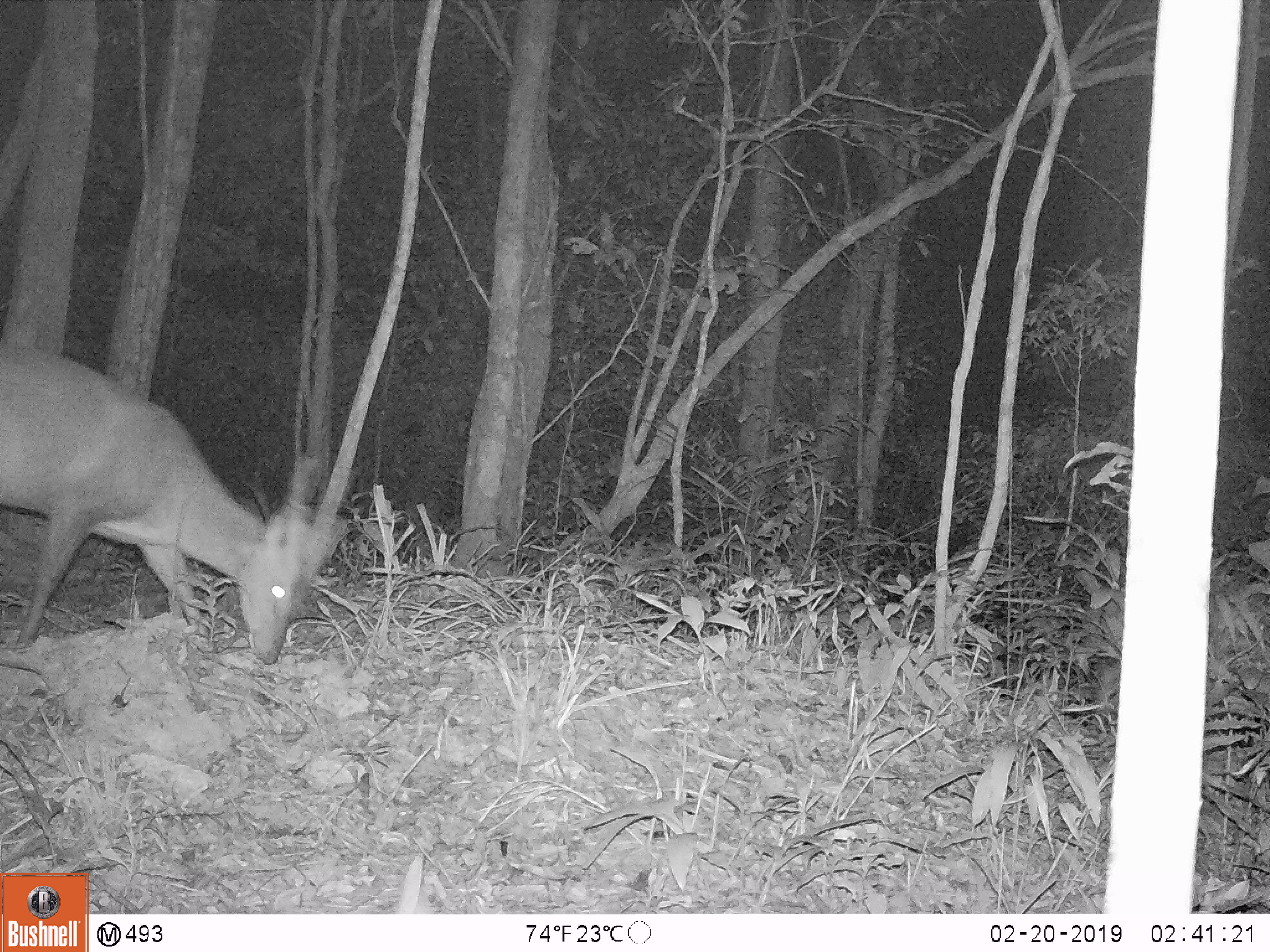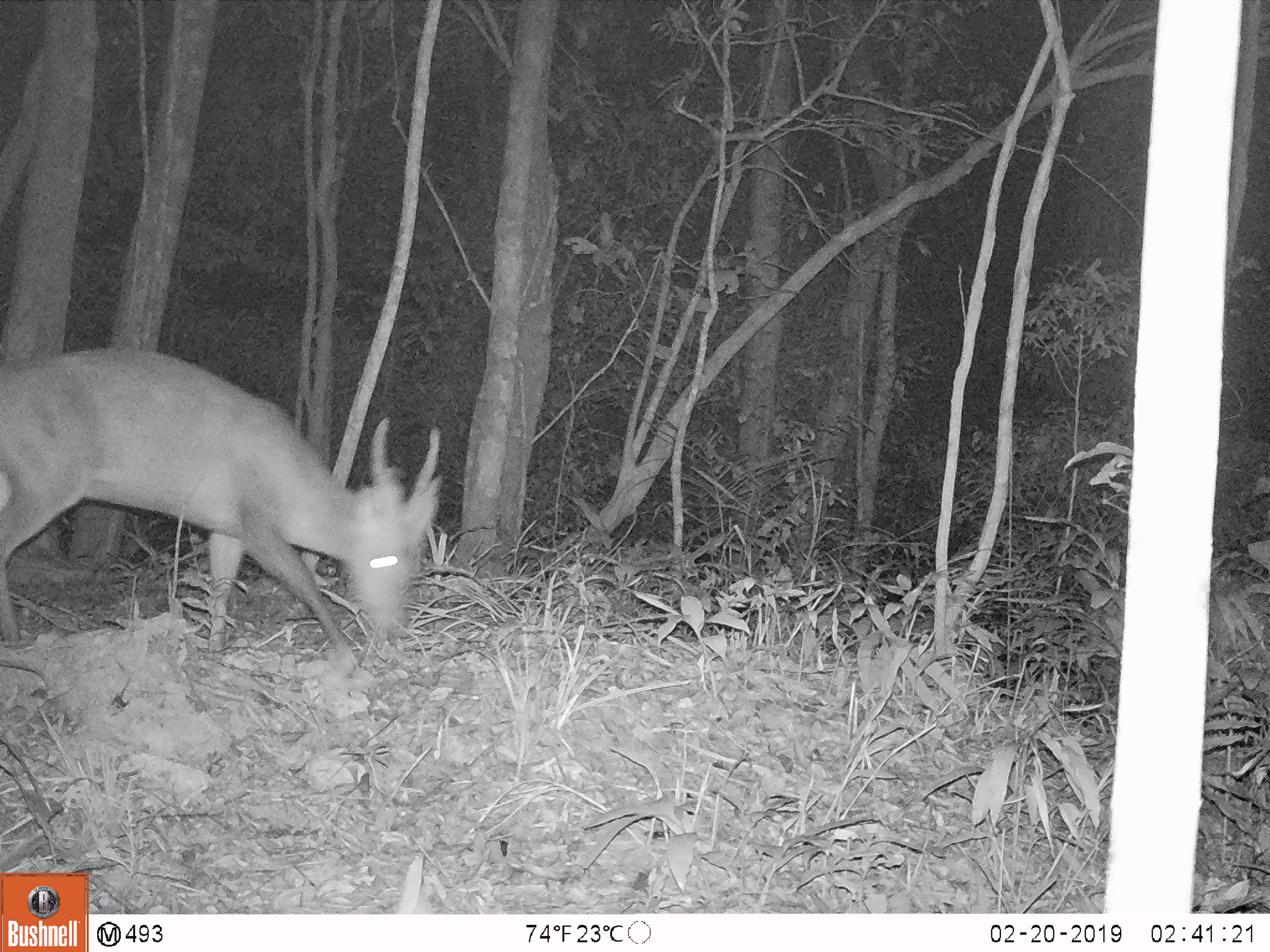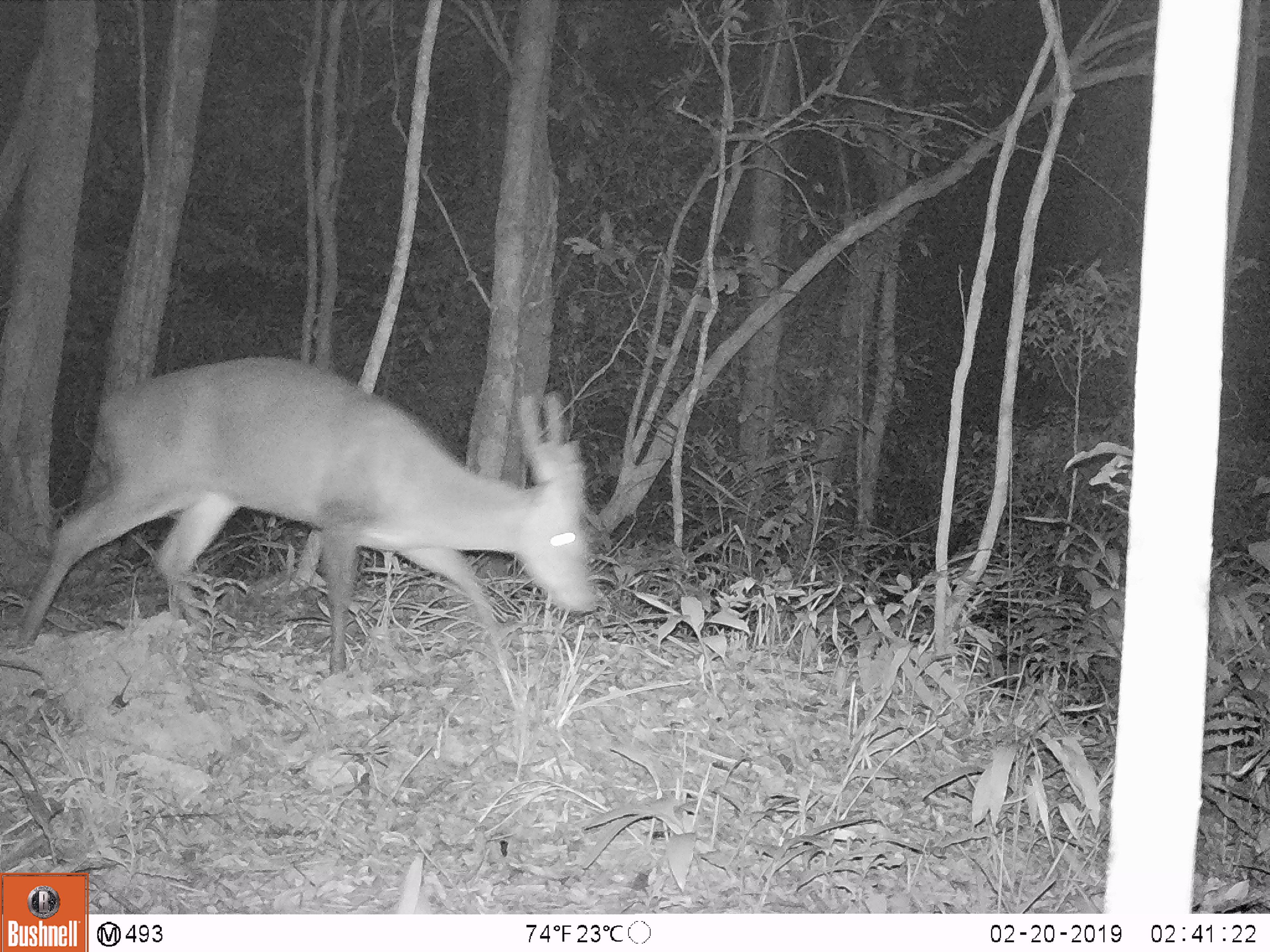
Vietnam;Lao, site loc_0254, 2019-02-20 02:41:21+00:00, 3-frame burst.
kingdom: Animalia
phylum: Chordata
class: Mammalia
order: Artiodactyla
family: Cervidae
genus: Muntiacus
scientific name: Muntiacus vuquangensis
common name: large-antlered muntjac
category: large antlered muntjac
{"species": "large antlered muntjac (large-antlered muntjac) (Muntiacus vuquangensis)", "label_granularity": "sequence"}